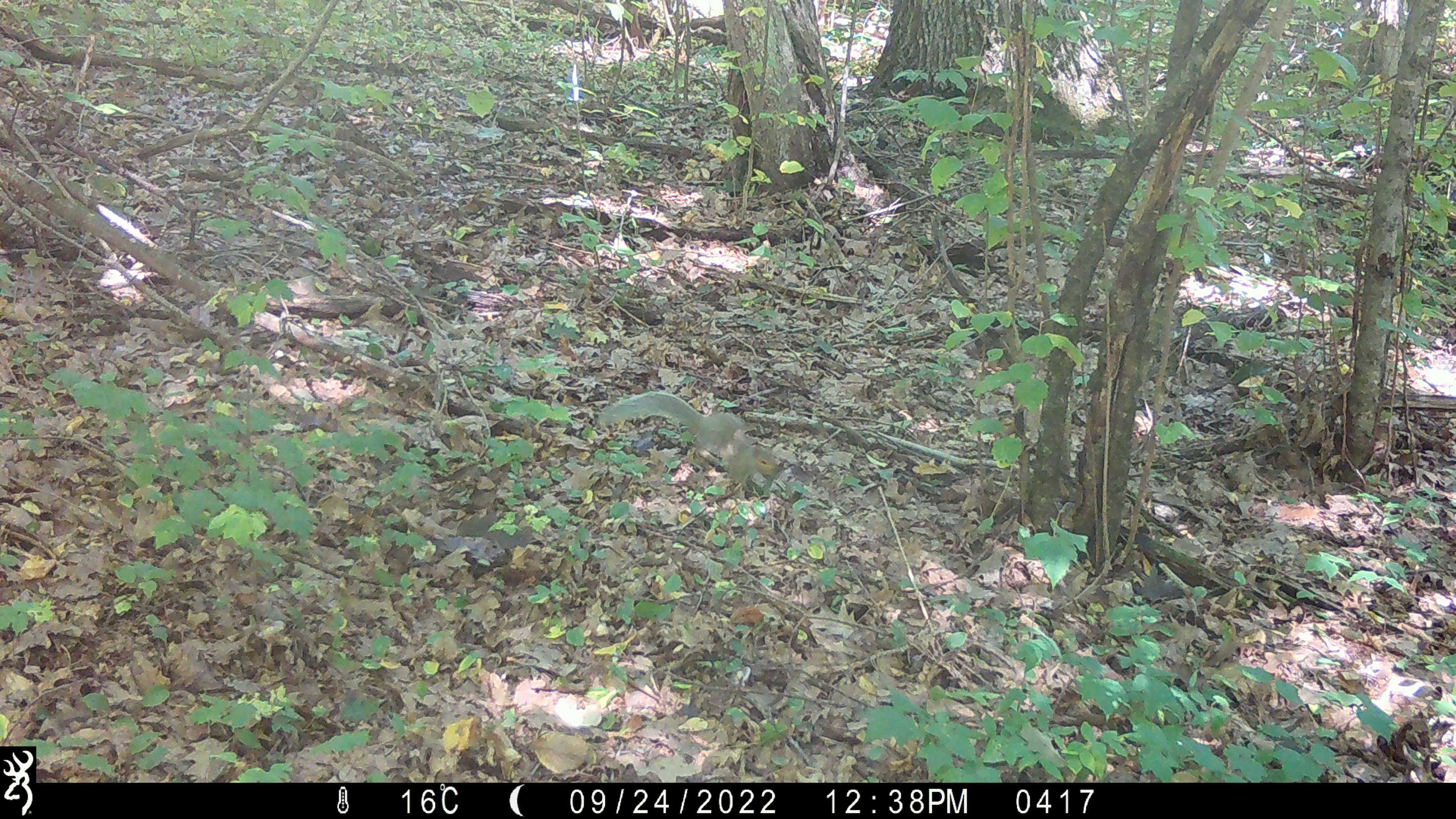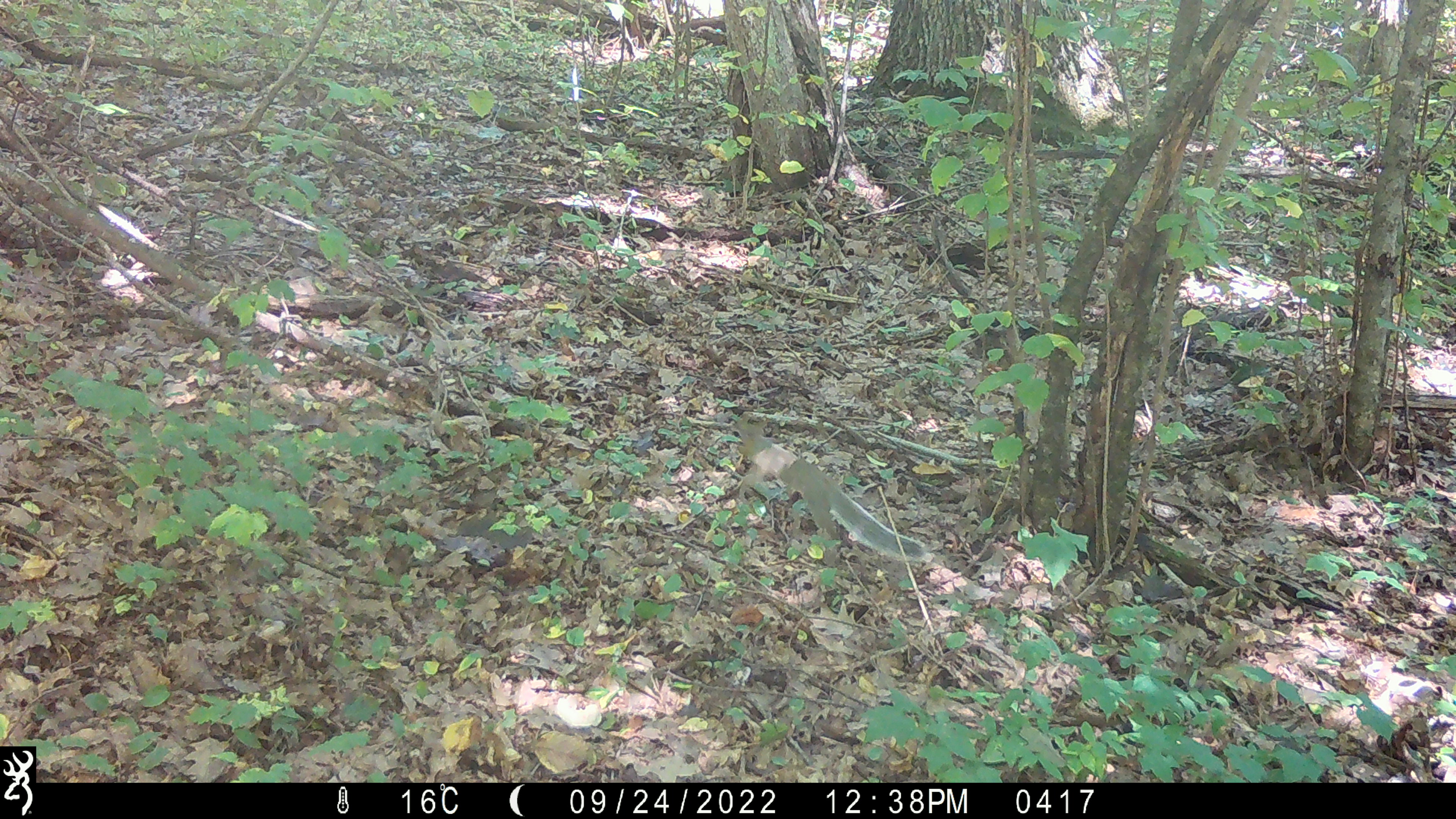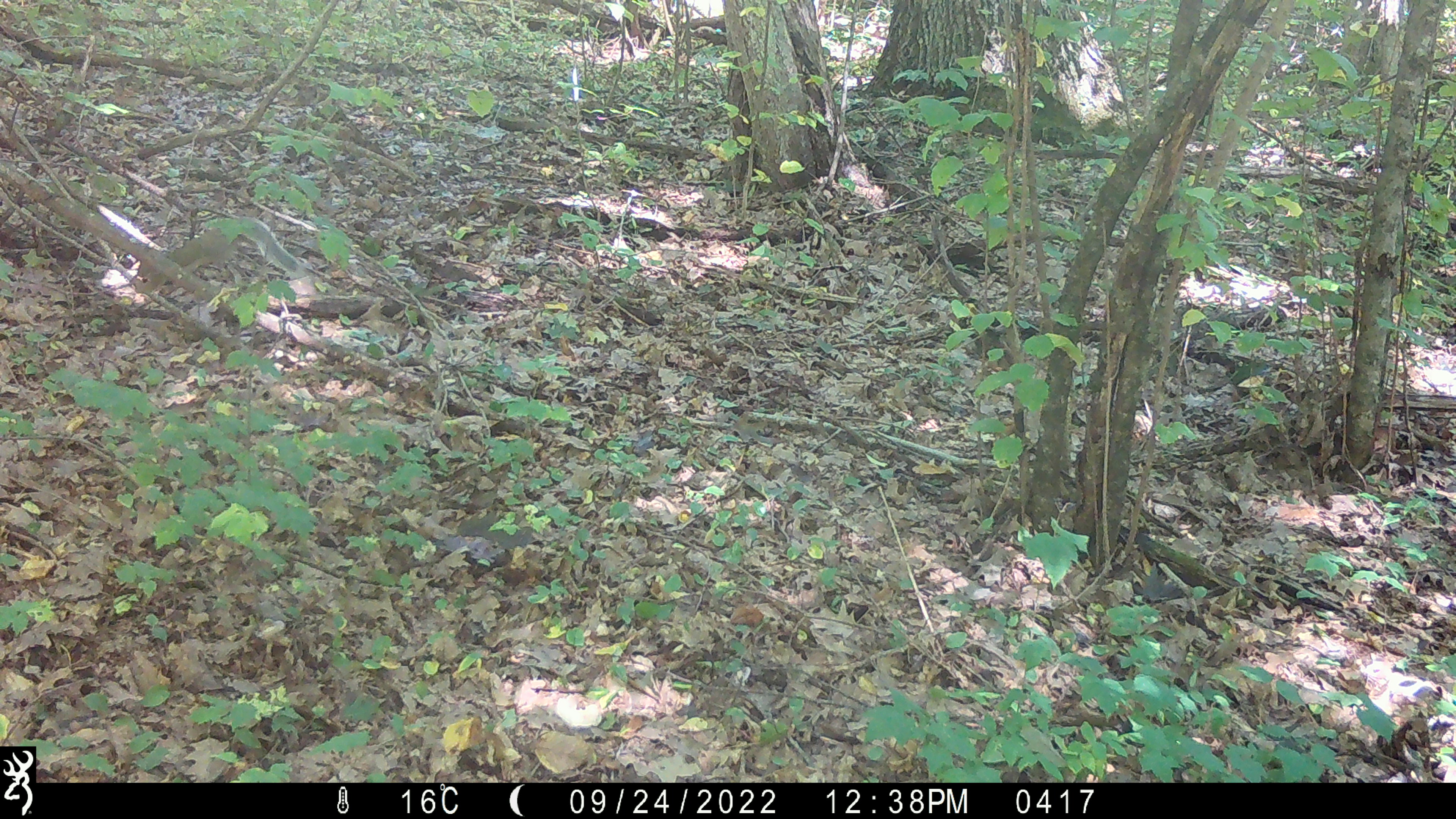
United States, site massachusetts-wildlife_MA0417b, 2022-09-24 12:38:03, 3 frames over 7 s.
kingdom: Animalia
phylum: Chordata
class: Mammalia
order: Rodentia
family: Sciuridae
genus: Sciurus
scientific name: Sciurus carolinensis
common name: gray squirrel